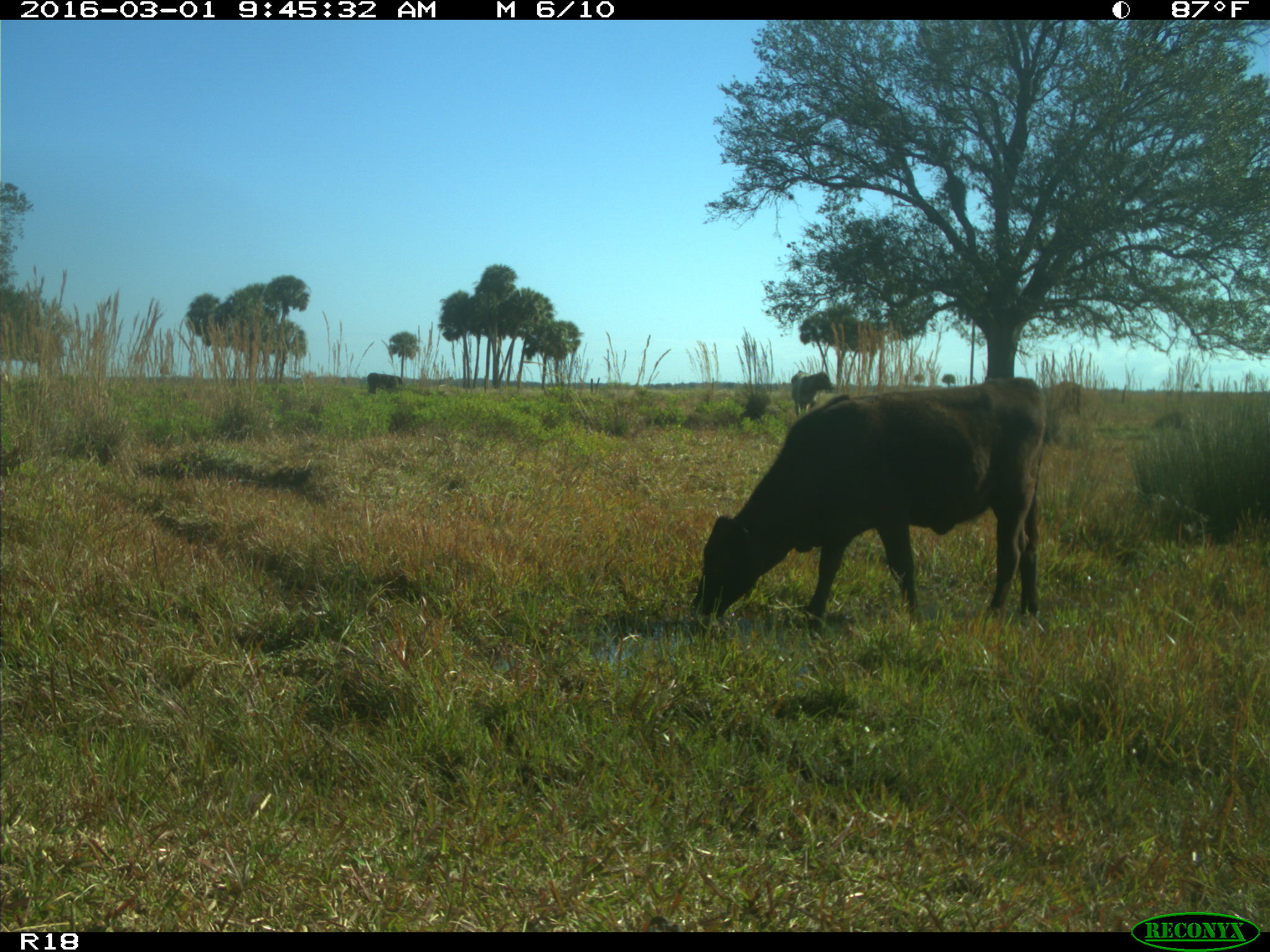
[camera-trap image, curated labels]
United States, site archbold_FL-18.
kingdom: Animalia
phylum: Chordata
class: Mammalia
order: Artiodactyla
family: Bovidae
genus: Bos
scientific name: Bos taurus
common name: domestic cow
Bos taurus (domestic cow).